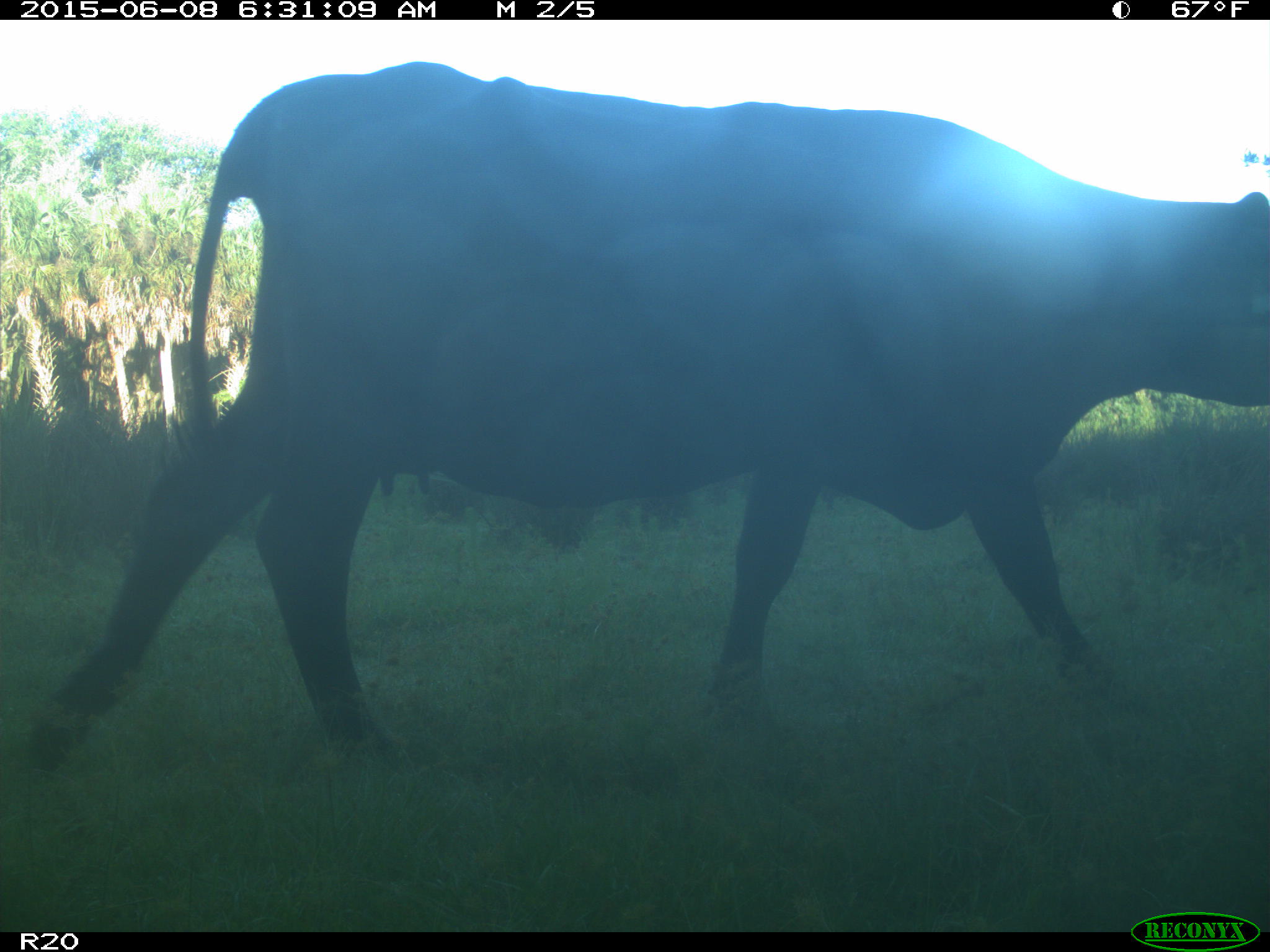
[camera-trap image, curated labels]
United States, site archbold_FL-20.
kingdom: Animalia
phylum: Chordata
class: Mammalia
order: Artiodactyla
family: Bovidae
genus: Bos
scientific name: Bos taurus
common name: domestic cow